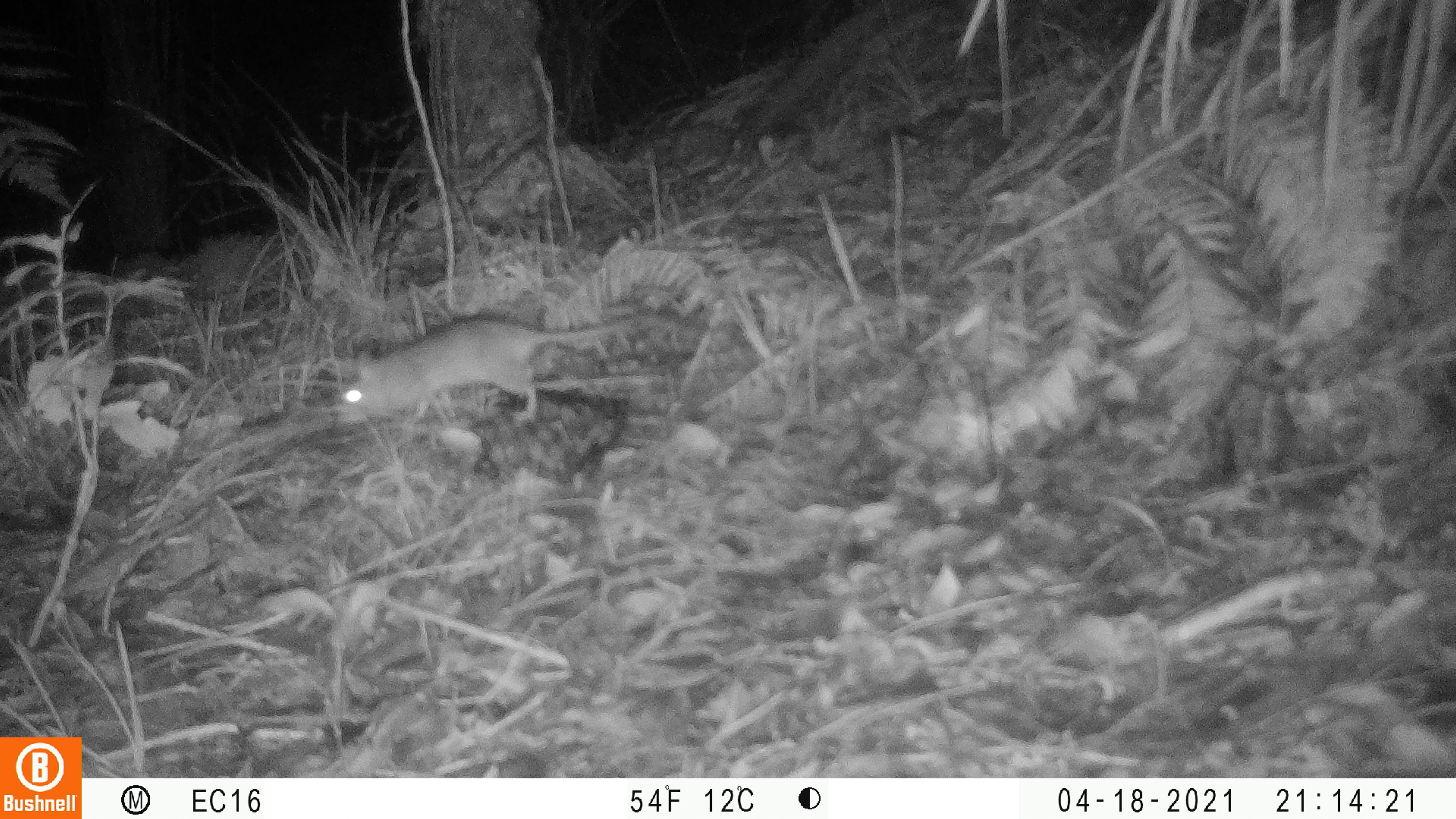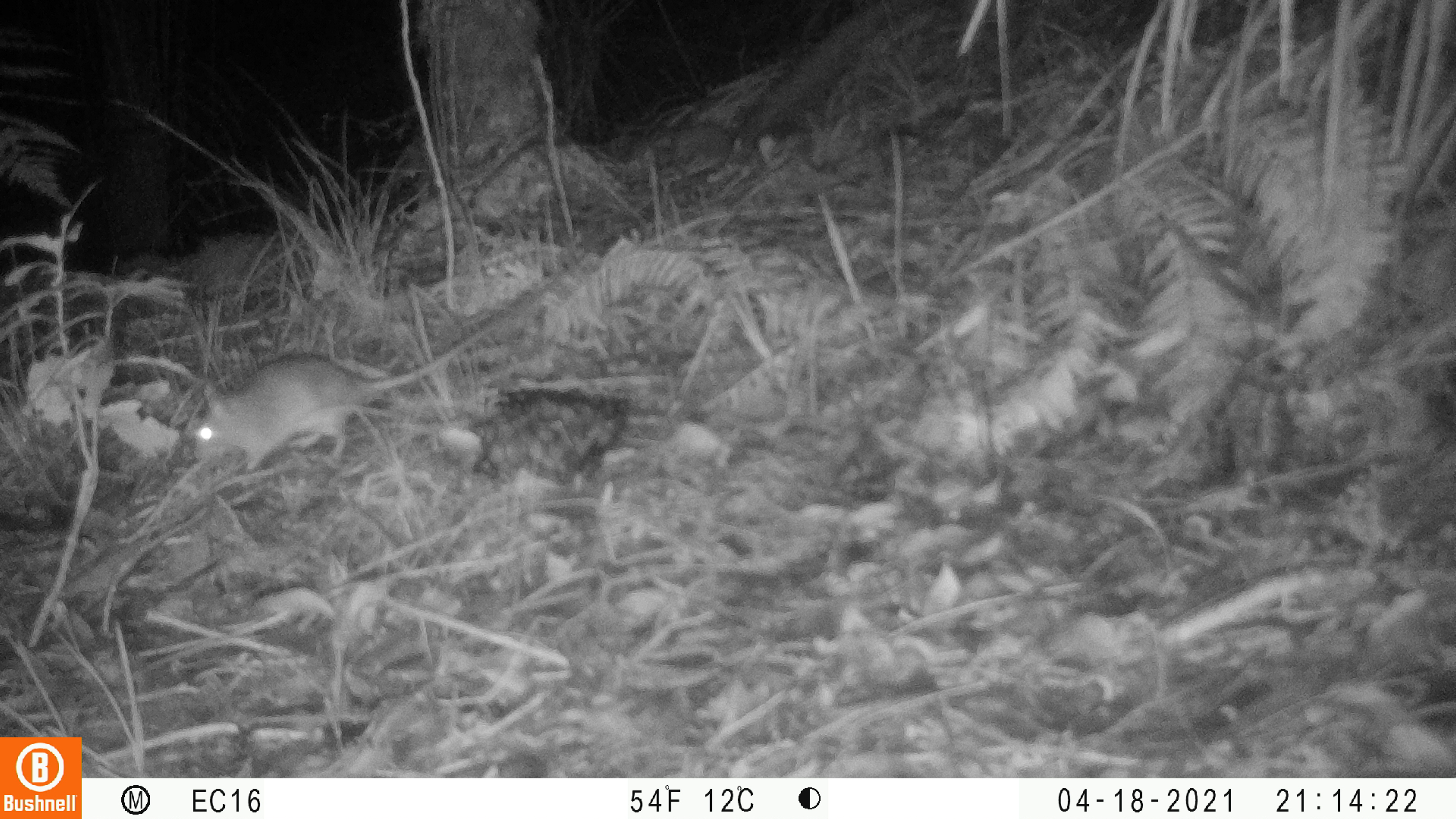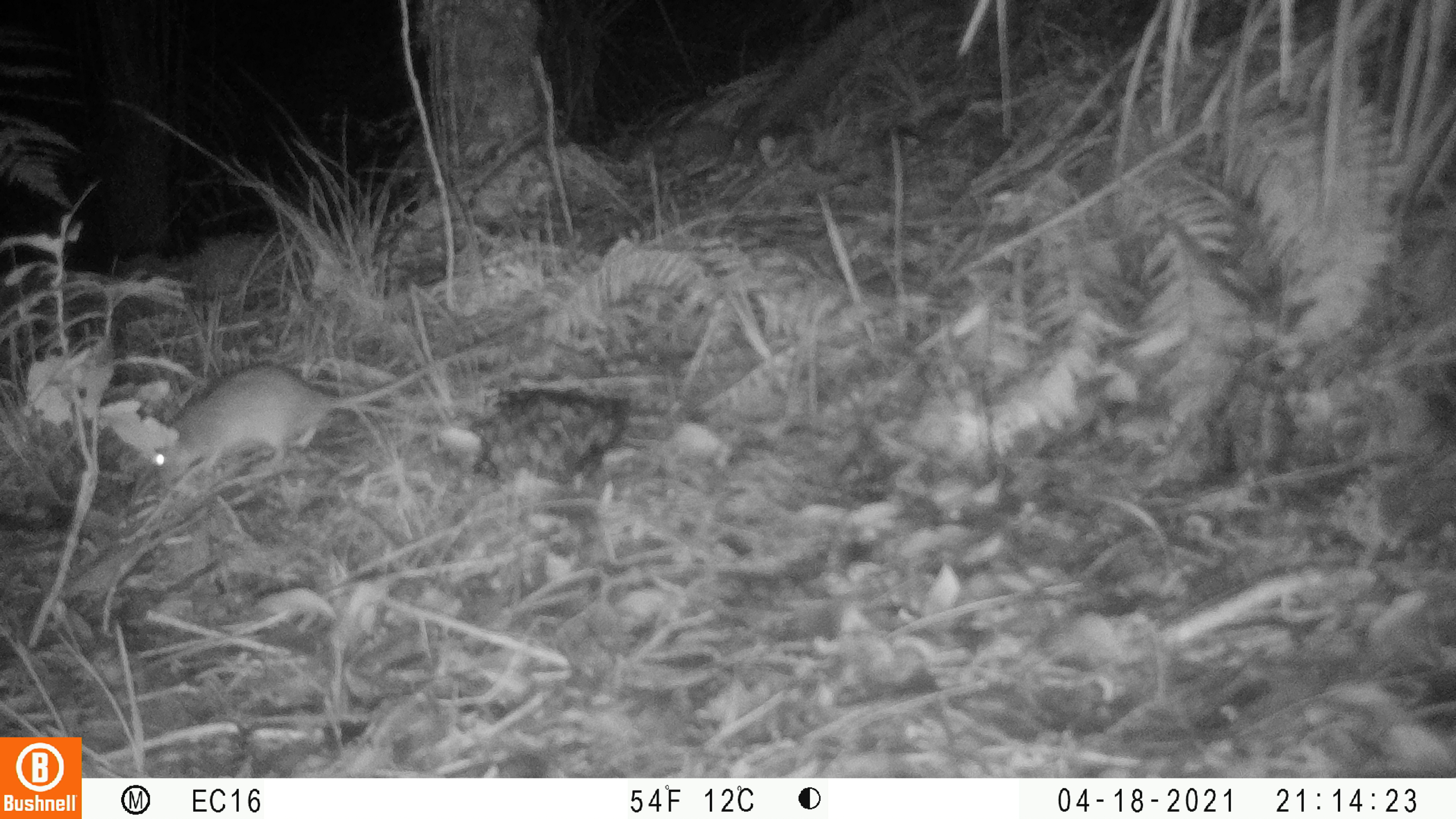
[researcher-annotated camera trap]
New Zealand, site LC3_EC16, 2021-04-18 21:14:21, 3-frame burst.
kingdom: Animalia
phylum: Chordata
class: Mammalia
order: Rodentia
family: Muridae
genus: Rattus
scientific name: Rattus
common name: rat